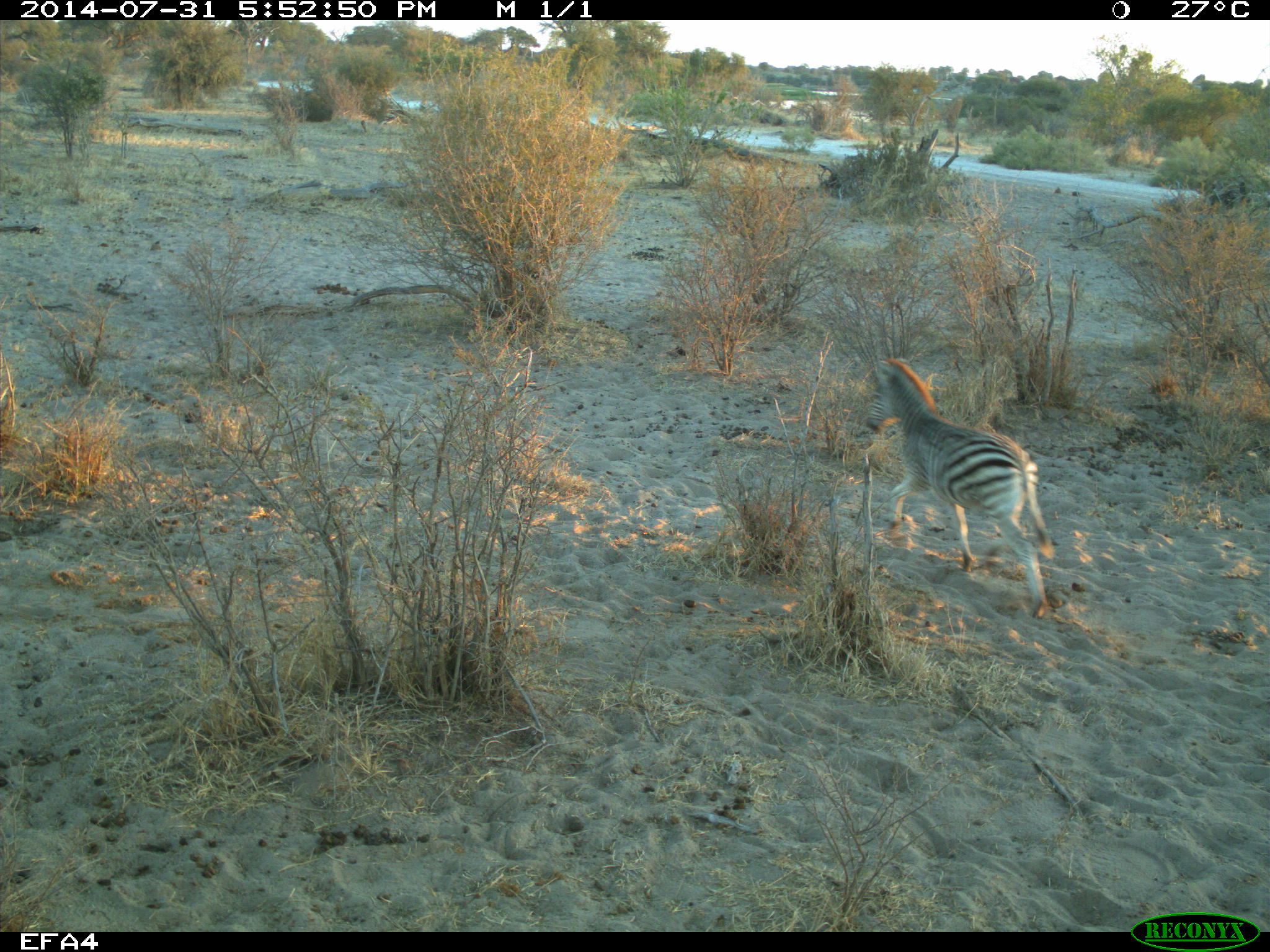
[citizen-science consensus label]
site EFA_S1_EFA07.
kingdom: Animalia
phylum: Chordata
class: Mammalia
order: Perissodactyla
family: Equidae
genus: Equus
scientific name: Equus quagga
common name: plains zebra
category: zebraplains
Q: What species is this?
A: Zebraplains (plains zebra) (Equus quagga).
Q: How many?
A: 1.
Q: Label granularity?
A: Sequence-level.